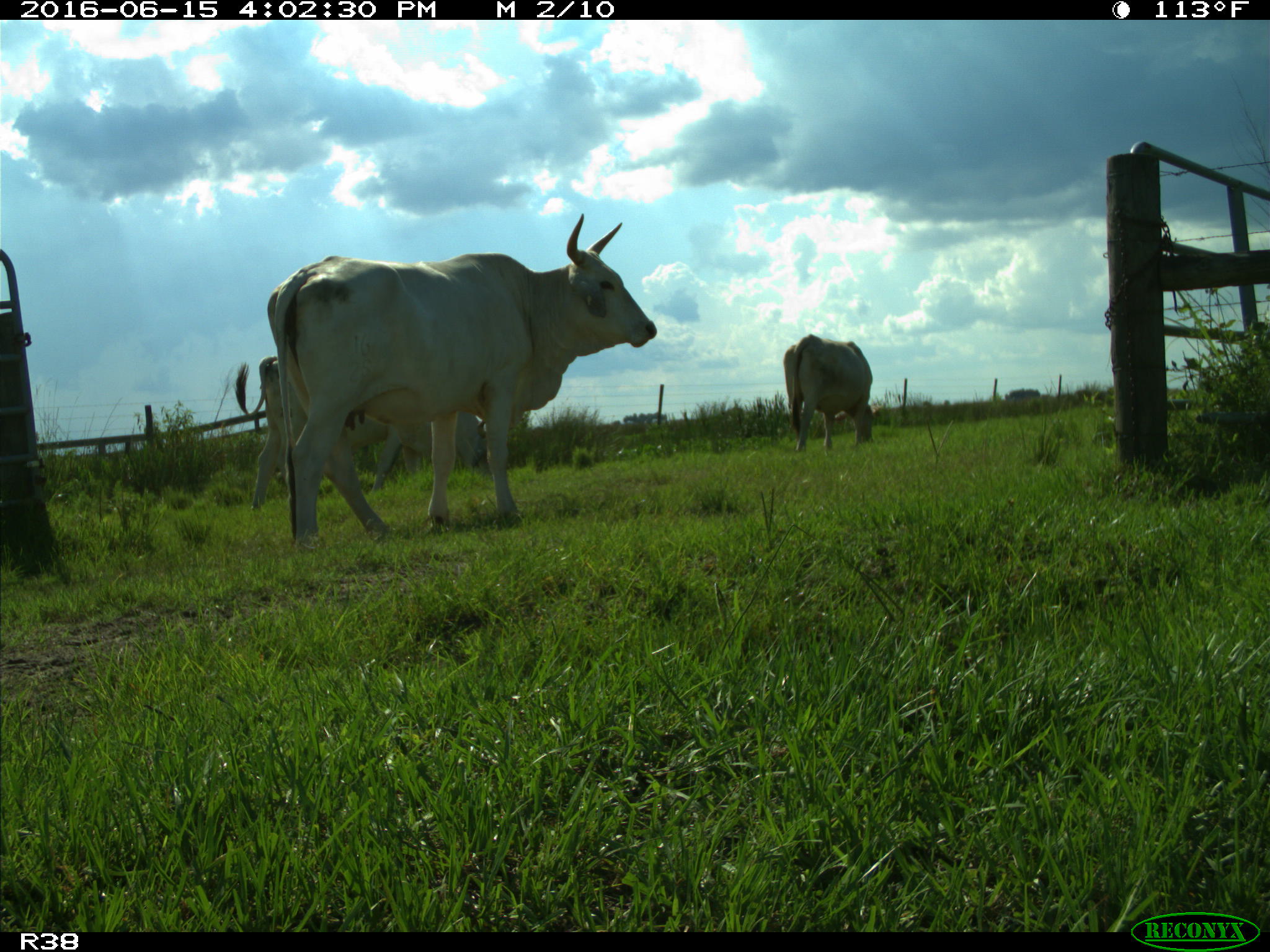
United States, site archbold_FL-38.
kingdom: Animalia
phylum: Chordata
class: Mammalia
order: Artiodactyla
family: Bovidae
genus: Bos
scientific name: Bos taurus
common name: domestic cow